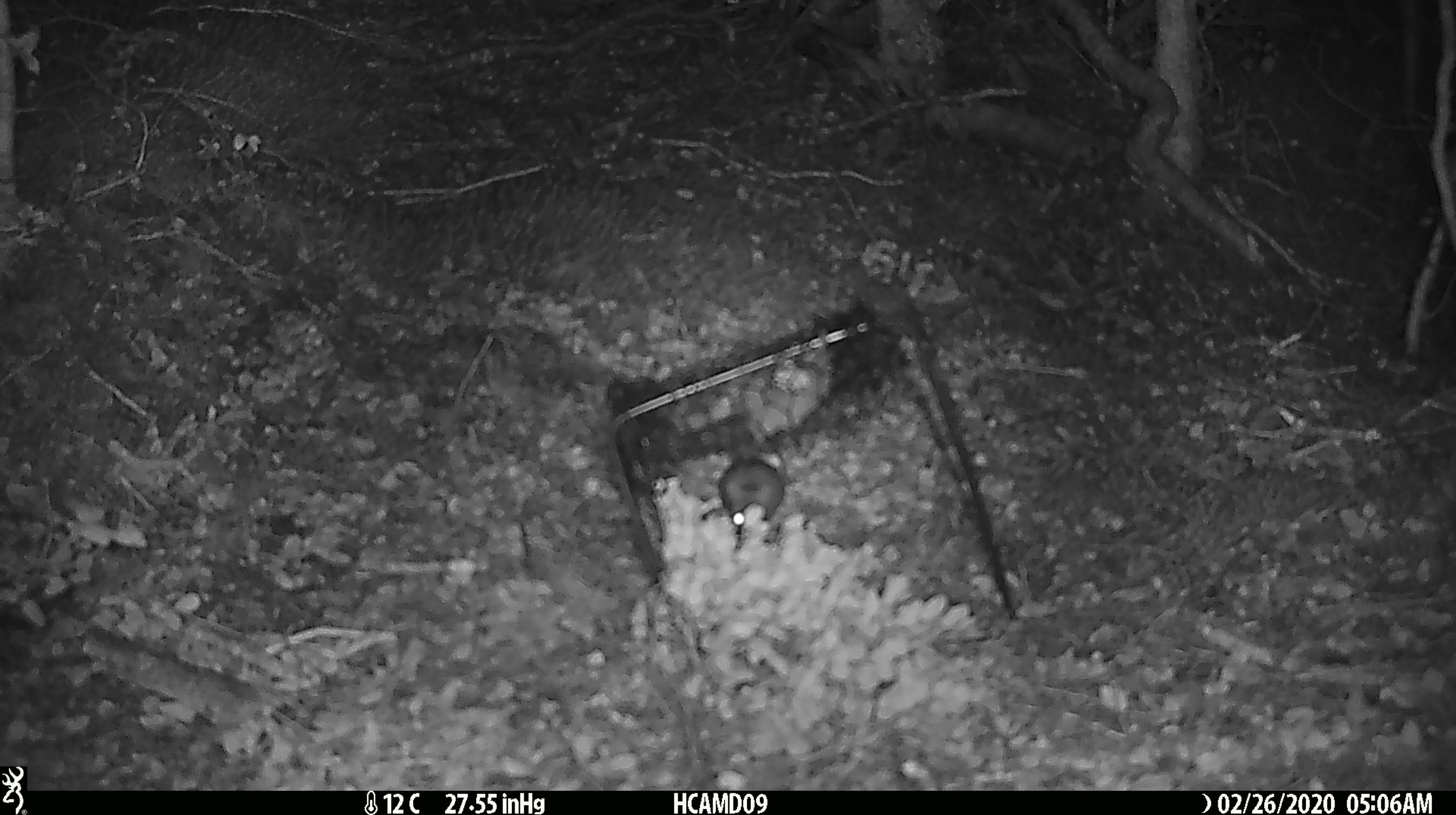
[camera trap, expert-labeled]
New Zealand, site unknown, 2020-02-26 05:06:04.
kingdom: Animalia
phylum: Chordata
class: Mammalia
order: Rodentia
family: Muridae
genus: Mus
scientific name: Mus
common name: mouse